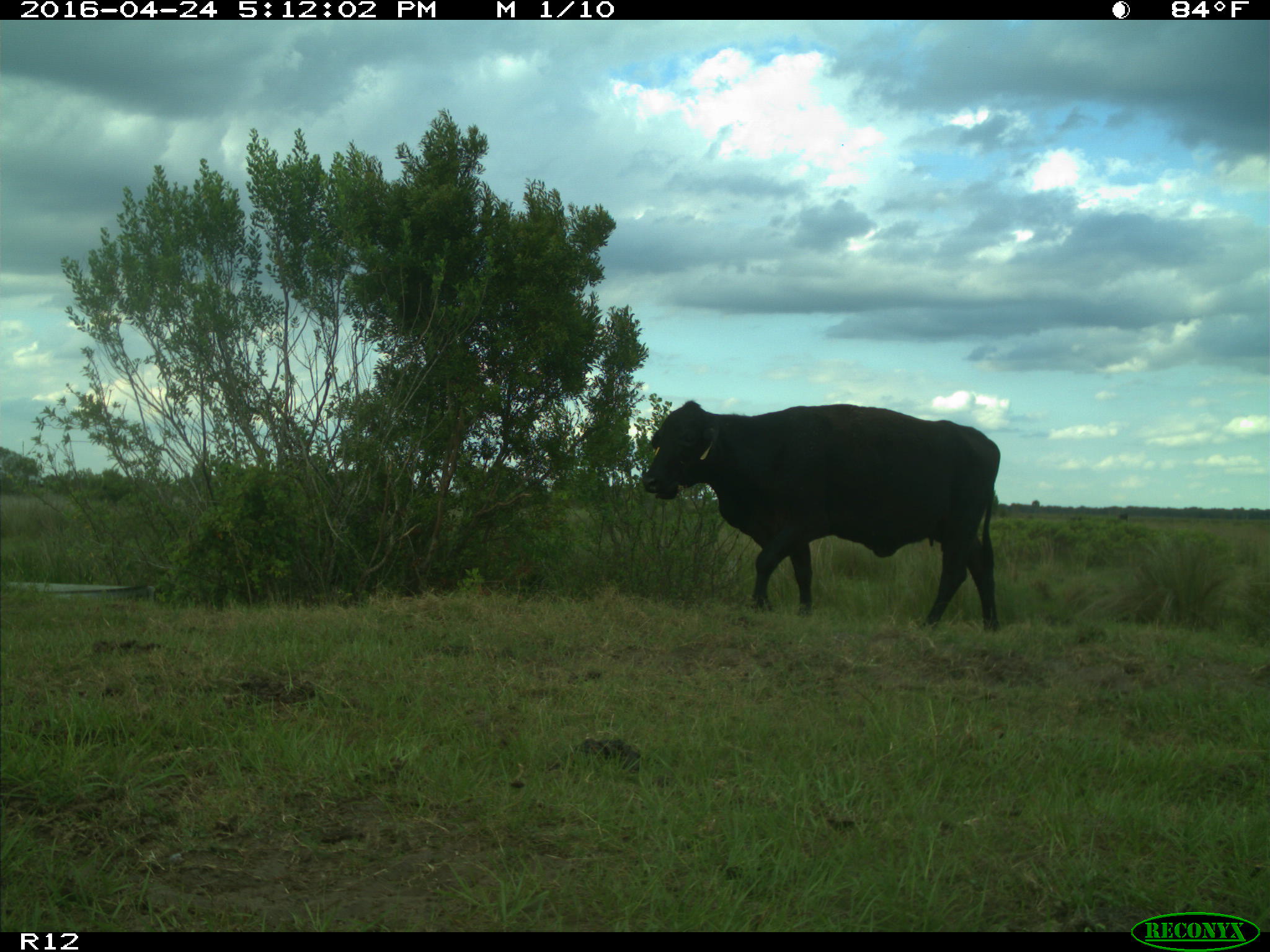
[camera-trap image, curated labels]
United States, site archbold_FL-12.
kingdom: Animalia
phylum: Chordata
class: Mammalia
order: Artiodactyla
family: Bovidae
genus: Bos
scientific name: Bos taurus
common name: domestic cow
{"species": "Bos taurus (domestic cow)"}